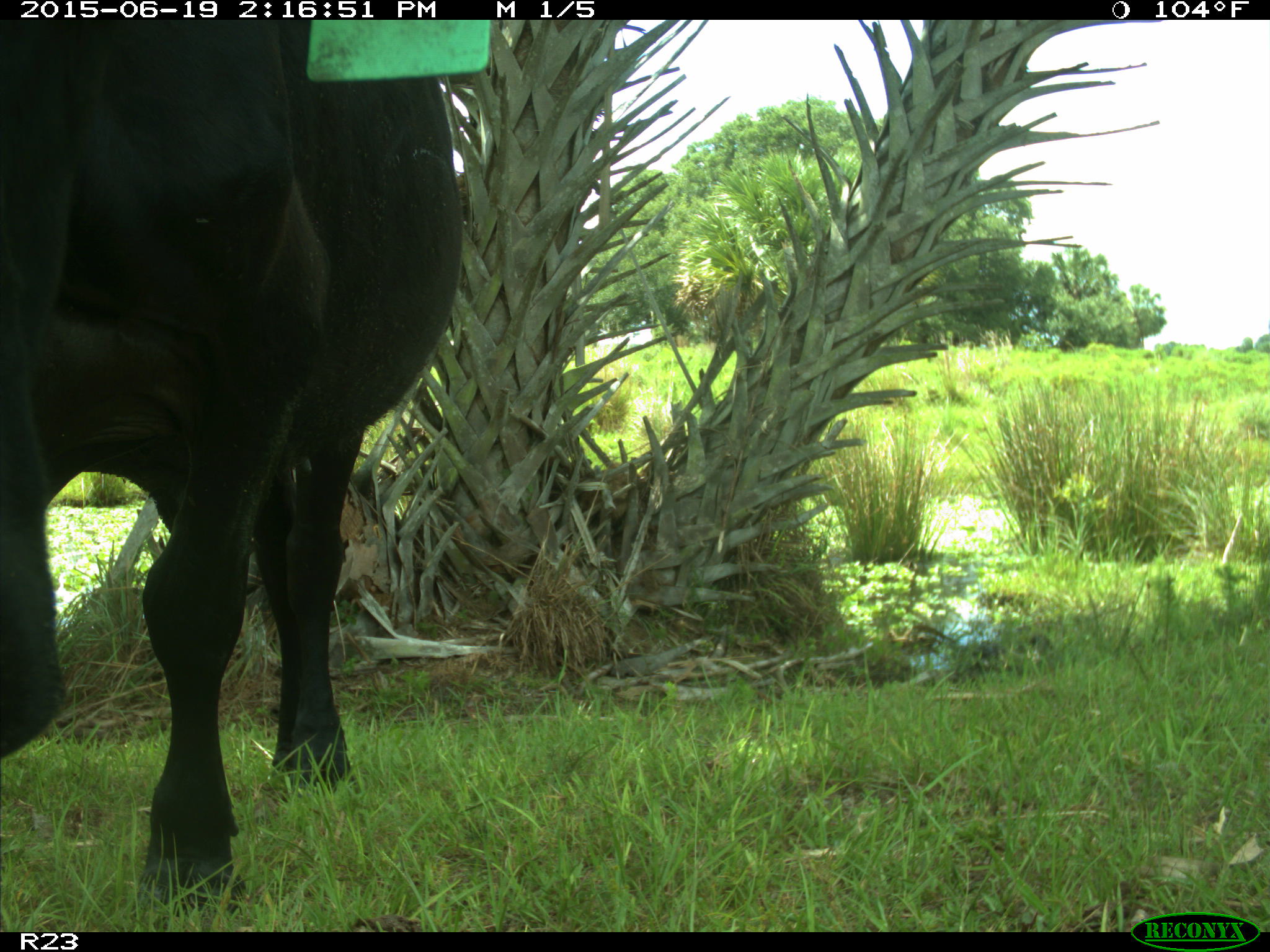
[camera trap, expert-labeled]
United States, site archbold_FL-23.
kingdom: Animalia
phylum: Chordata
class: Mammalia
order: Artiodactyla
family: Bovidae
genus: Bos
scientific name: Bos taurus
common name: domestic cow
Bos taurus (domestic cow).